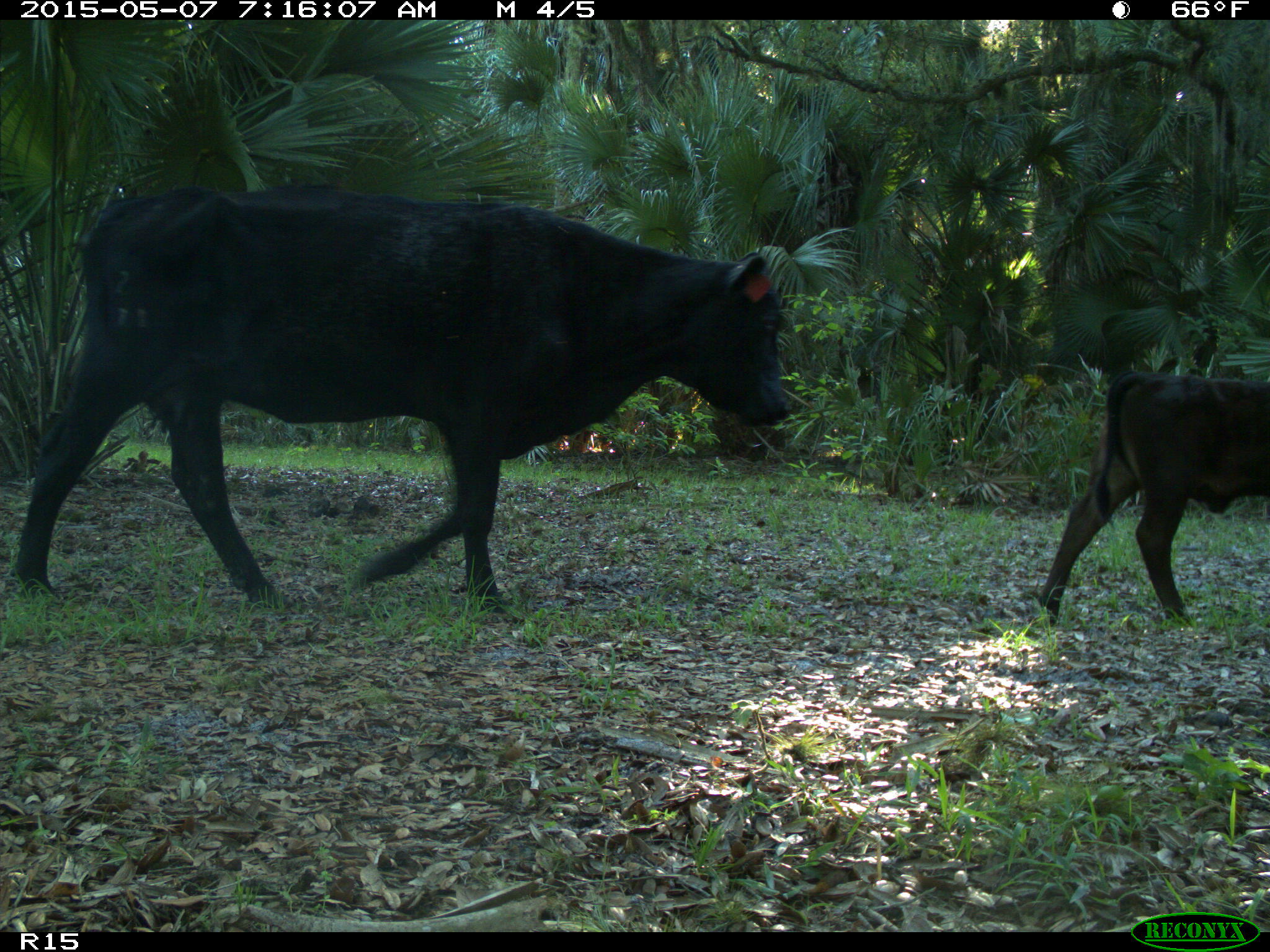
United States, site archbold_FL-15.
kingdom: Animalia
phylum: Chordata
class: Mammalia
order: Artiodactyla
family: Bovidae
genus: Bos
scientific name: Bos taurus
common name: domestic cow